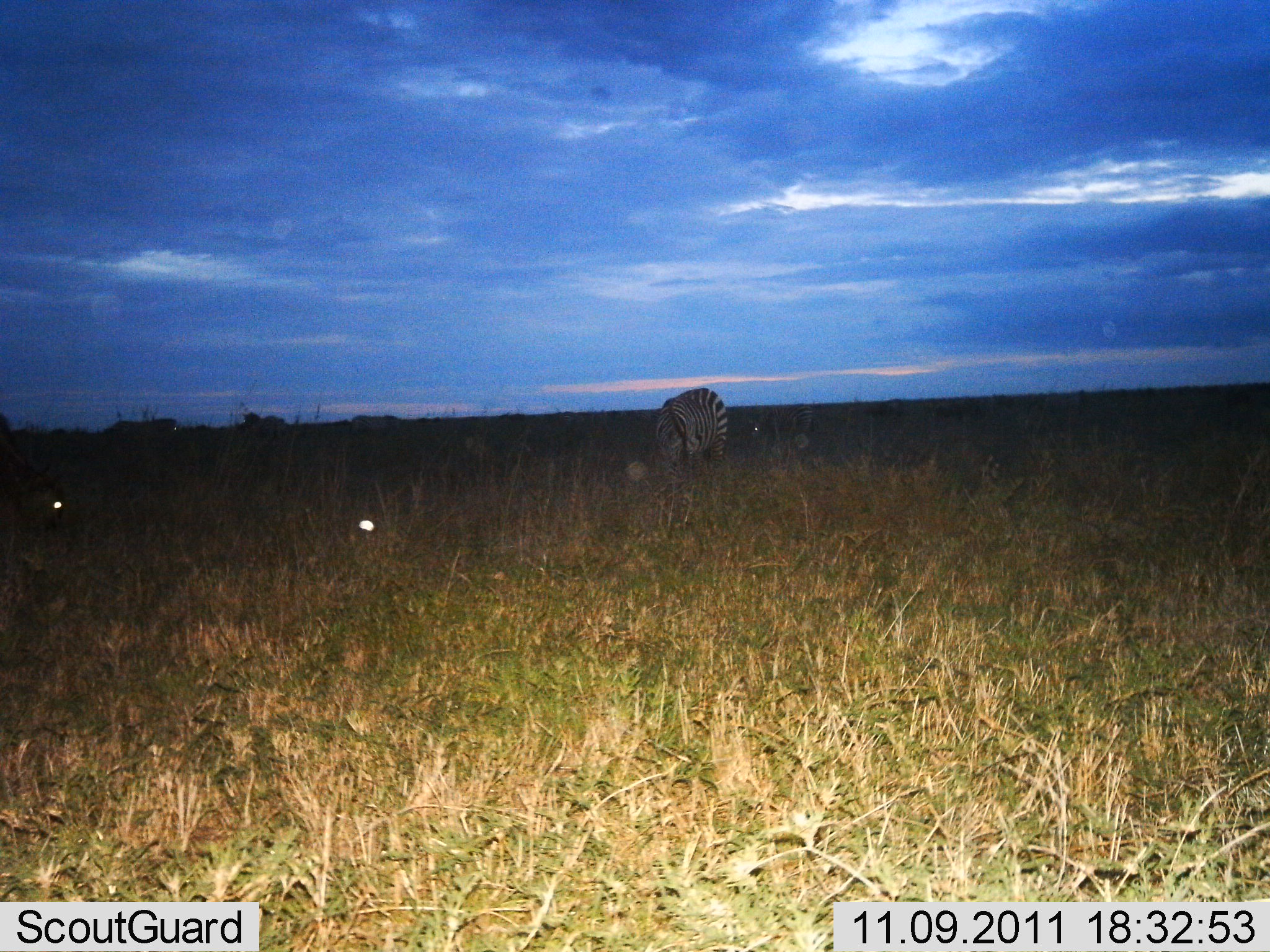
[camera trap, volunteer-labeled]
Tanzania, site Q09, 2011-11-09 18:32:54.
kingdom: Animalia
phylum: Chordata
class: Mammalia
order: Perissodactyla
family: Equidae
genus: Equus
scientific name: Equus quagga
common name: plains zebra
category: zebra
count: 1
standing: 60%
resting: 0%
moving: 0%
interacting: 0%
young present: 0%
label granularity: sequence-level